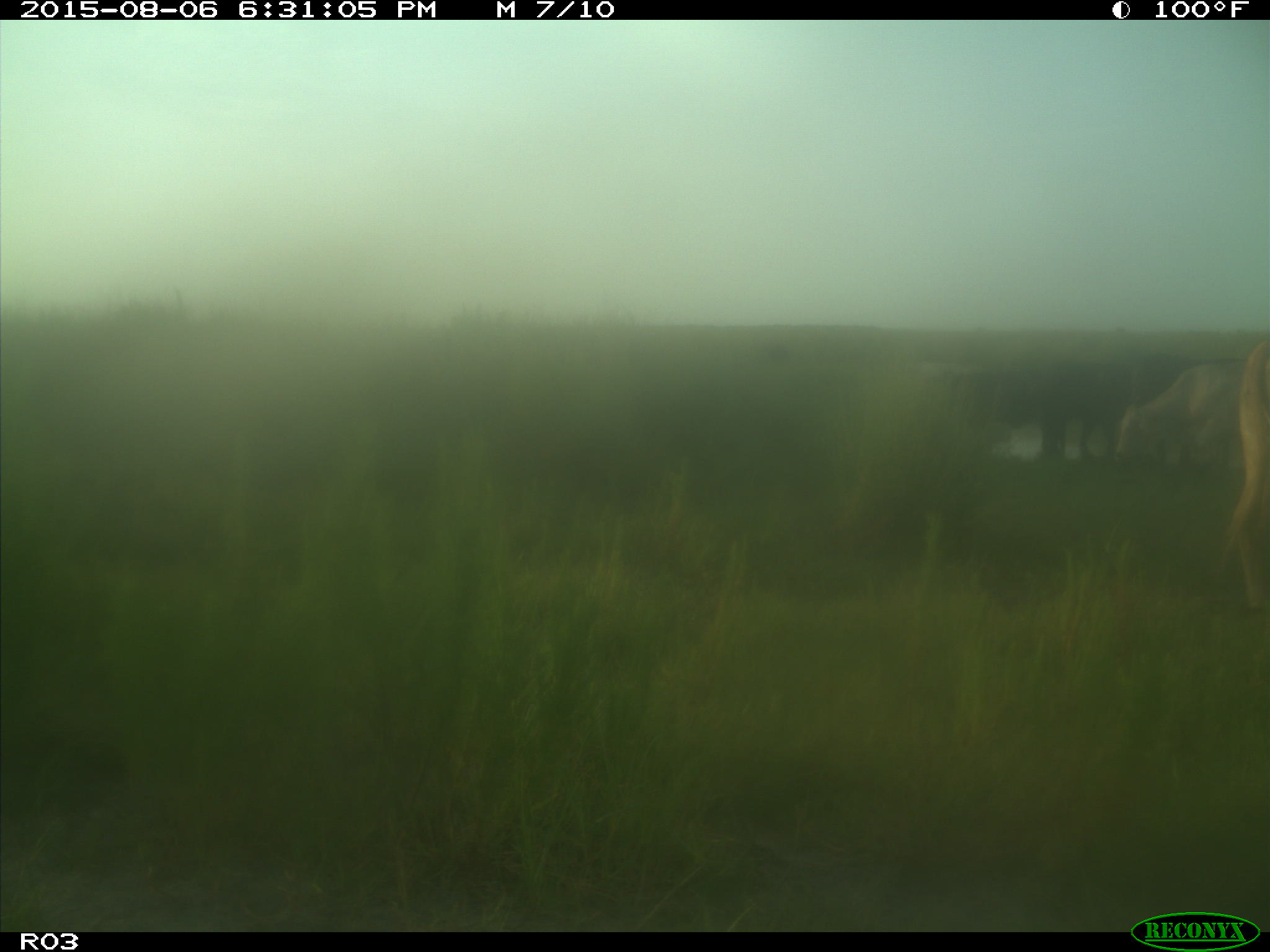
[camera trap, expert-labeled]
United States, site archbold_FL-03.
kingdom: Animalia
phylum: Chordata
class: Mammalia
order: Artiodactyla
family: Bovidae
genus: Bos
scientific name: Bos taurus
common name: domestic cow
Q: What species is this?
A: Bos taurus (domestic cow).